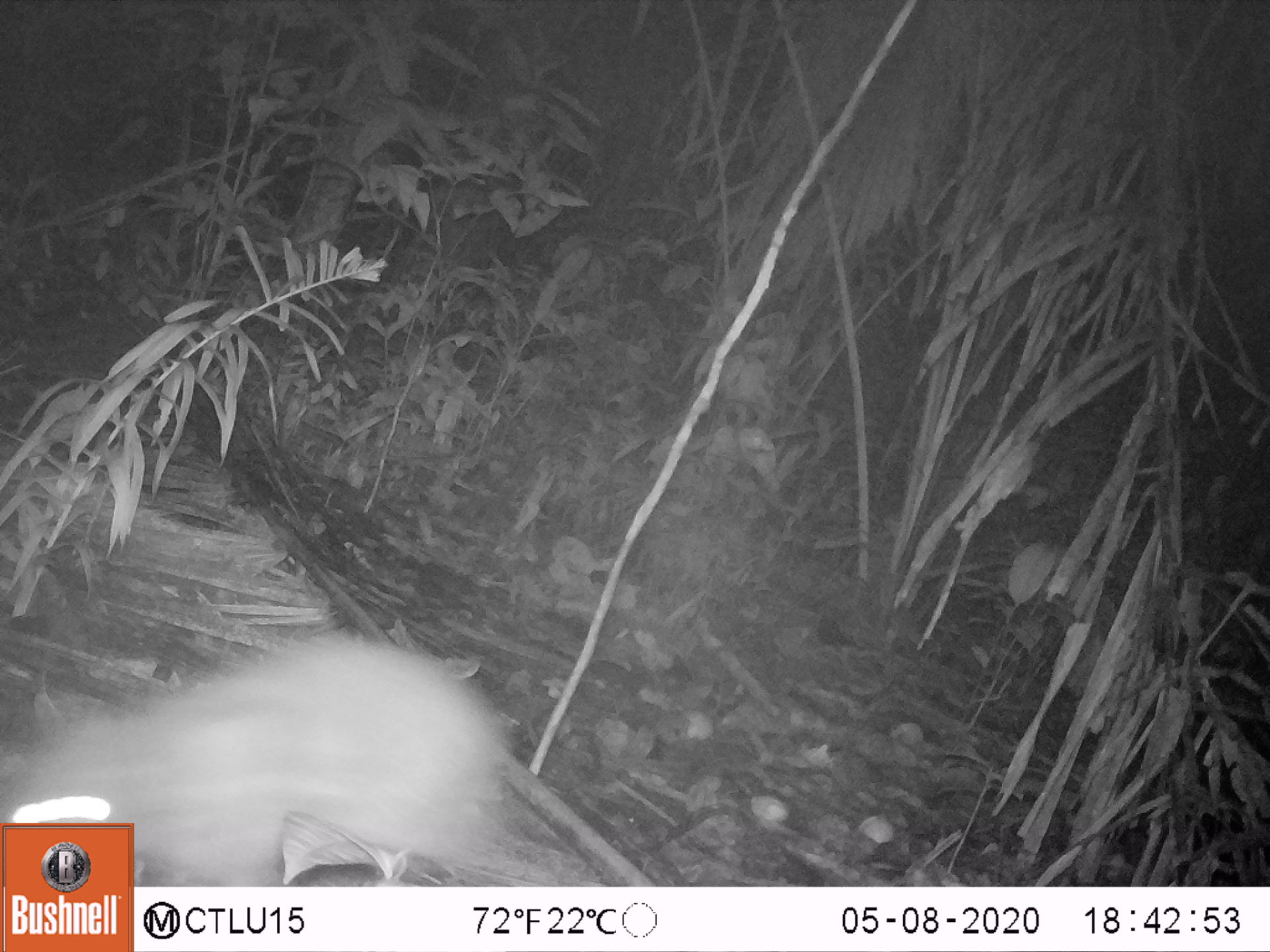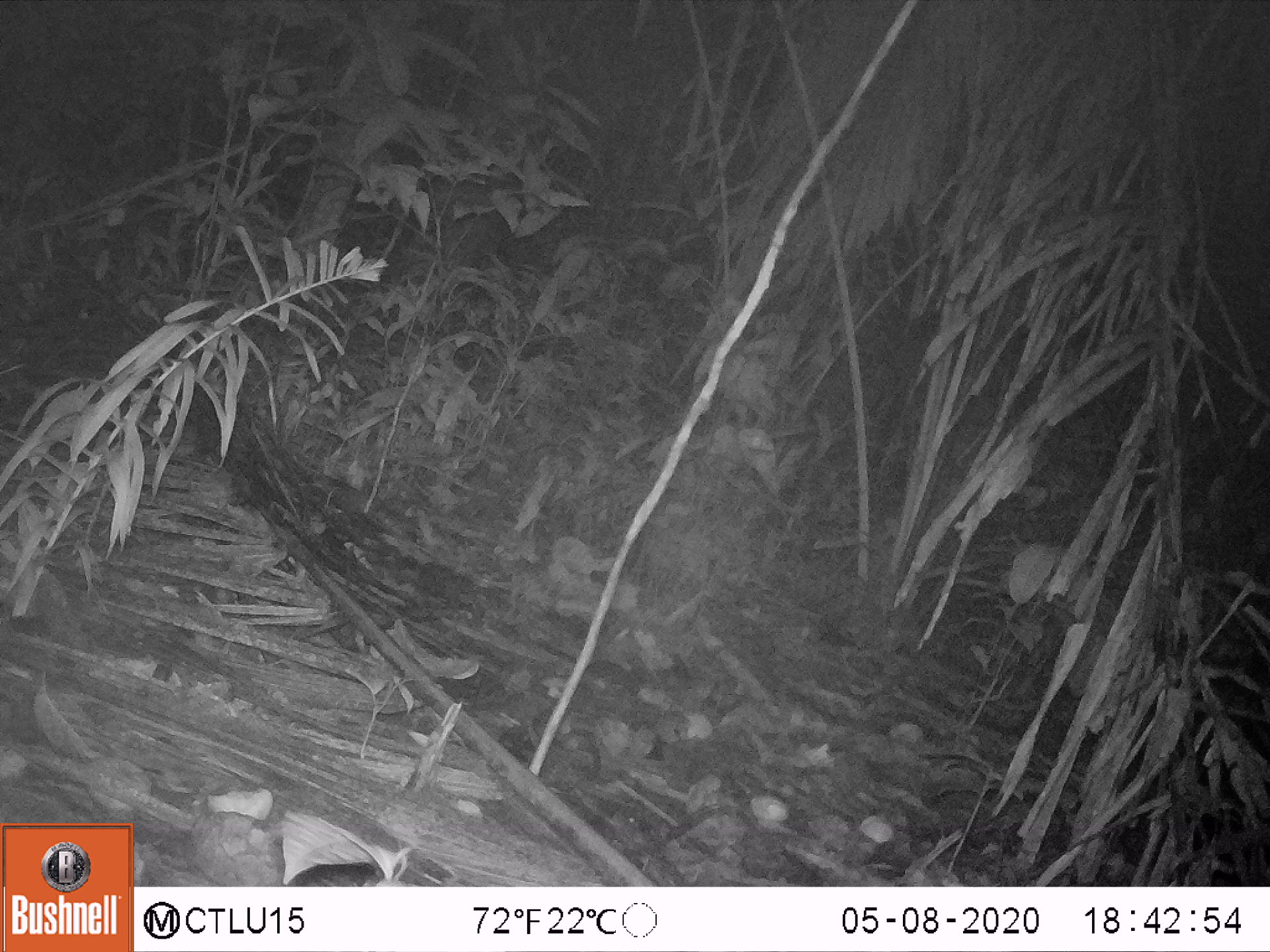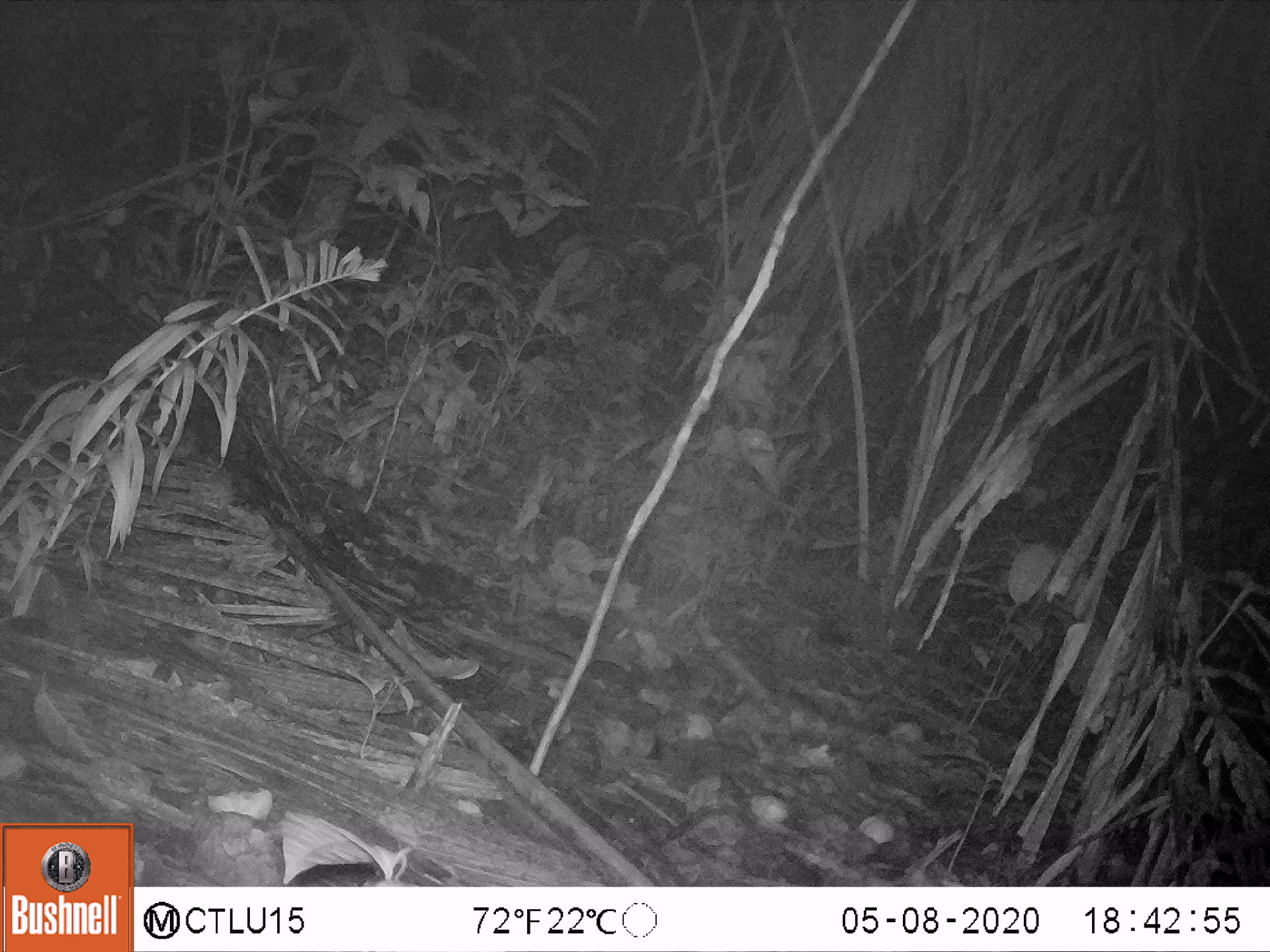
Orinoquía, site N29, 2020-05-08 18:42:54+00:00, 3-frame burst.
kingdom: Animalia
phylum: Chordata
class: Mammalia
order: Rodentia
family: Cuniculidae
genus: Cuniculus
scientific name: Cuniculus paca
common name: spotted paca